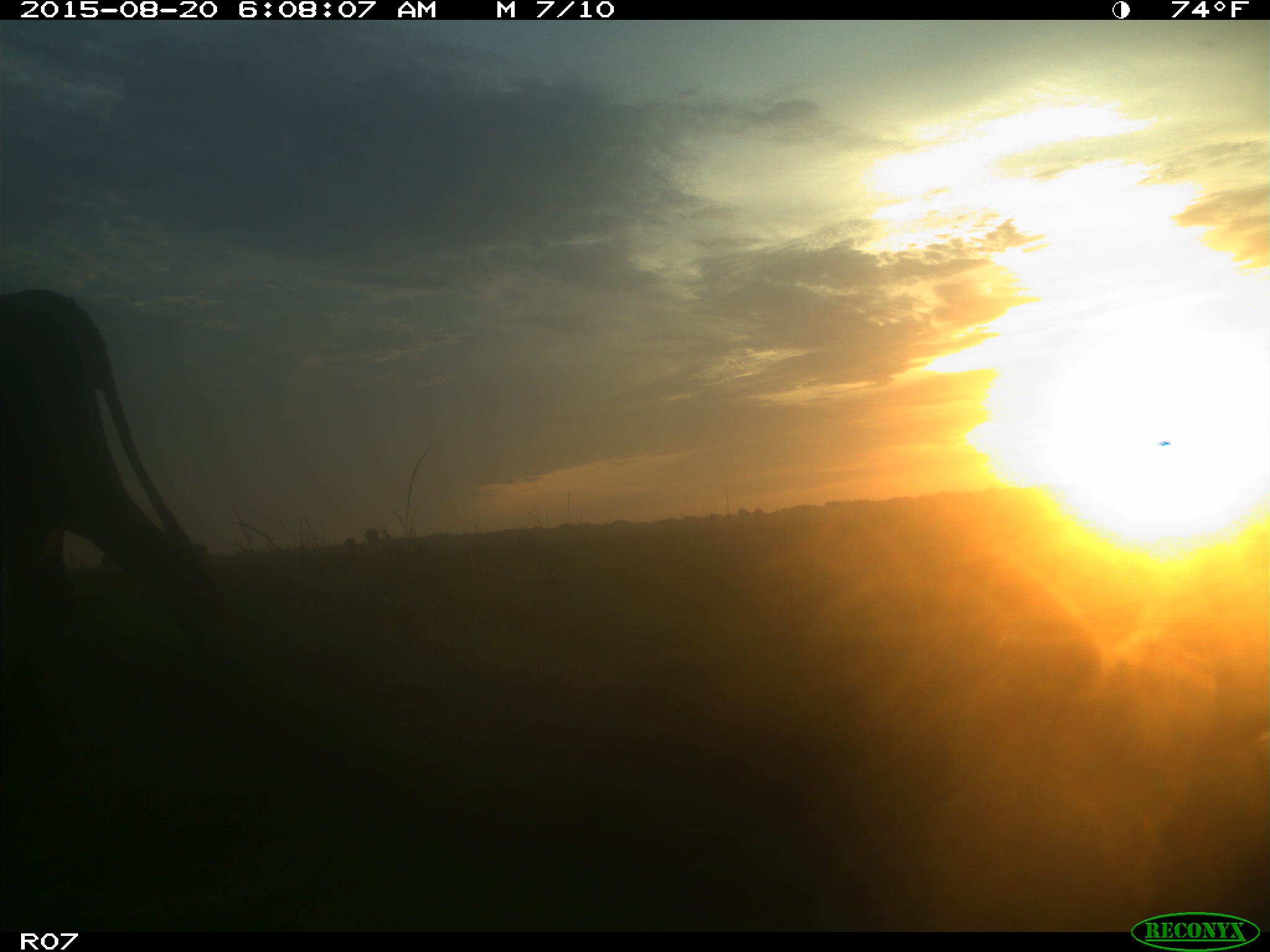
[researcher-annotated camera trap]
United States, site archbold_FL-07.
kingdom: Animalia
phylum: Chordata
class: Mammalia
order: Artiodactyla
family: Bovidae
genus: Bos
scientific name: Bos taurus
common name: domestic cow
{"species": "Bos taurus (domestic cow)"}